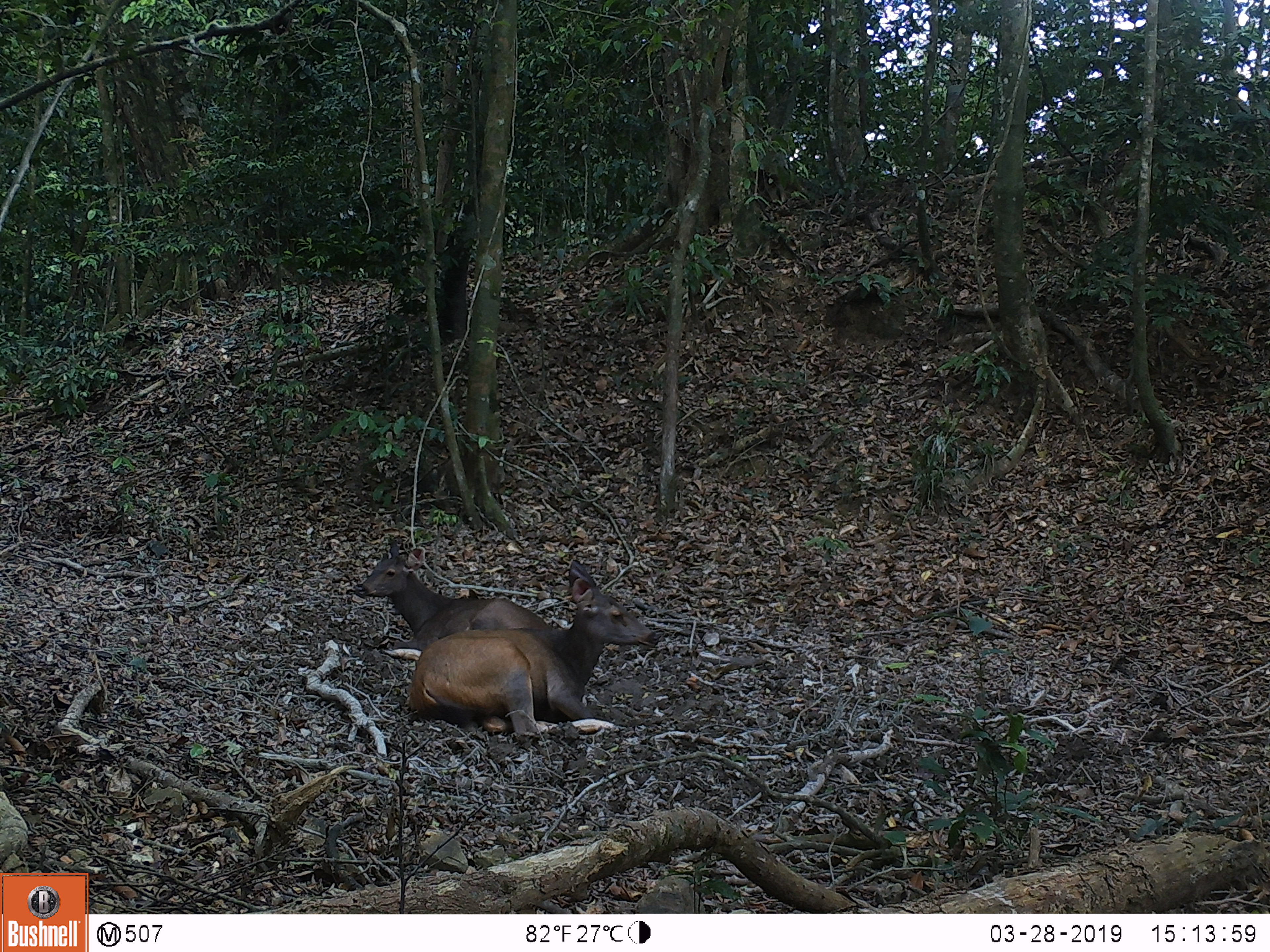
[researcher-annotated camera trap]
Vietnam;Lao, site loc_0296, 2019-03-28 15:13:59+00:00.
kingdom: Animalia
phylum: Chordata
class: Mammalia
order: Artiodactyla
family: Cervidae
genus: Rusa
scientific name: Rusa unicolor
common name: sambar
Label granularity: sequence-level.